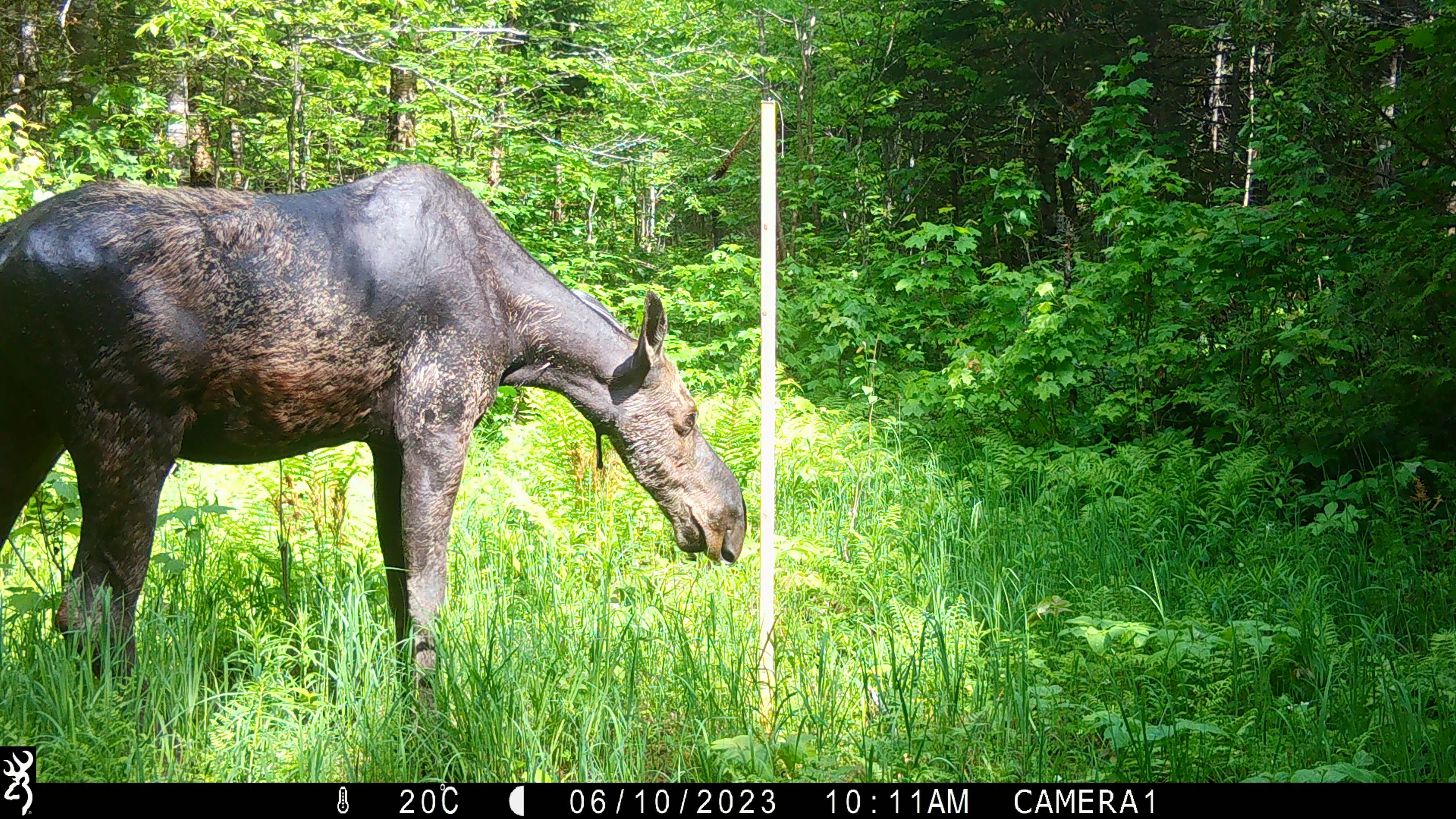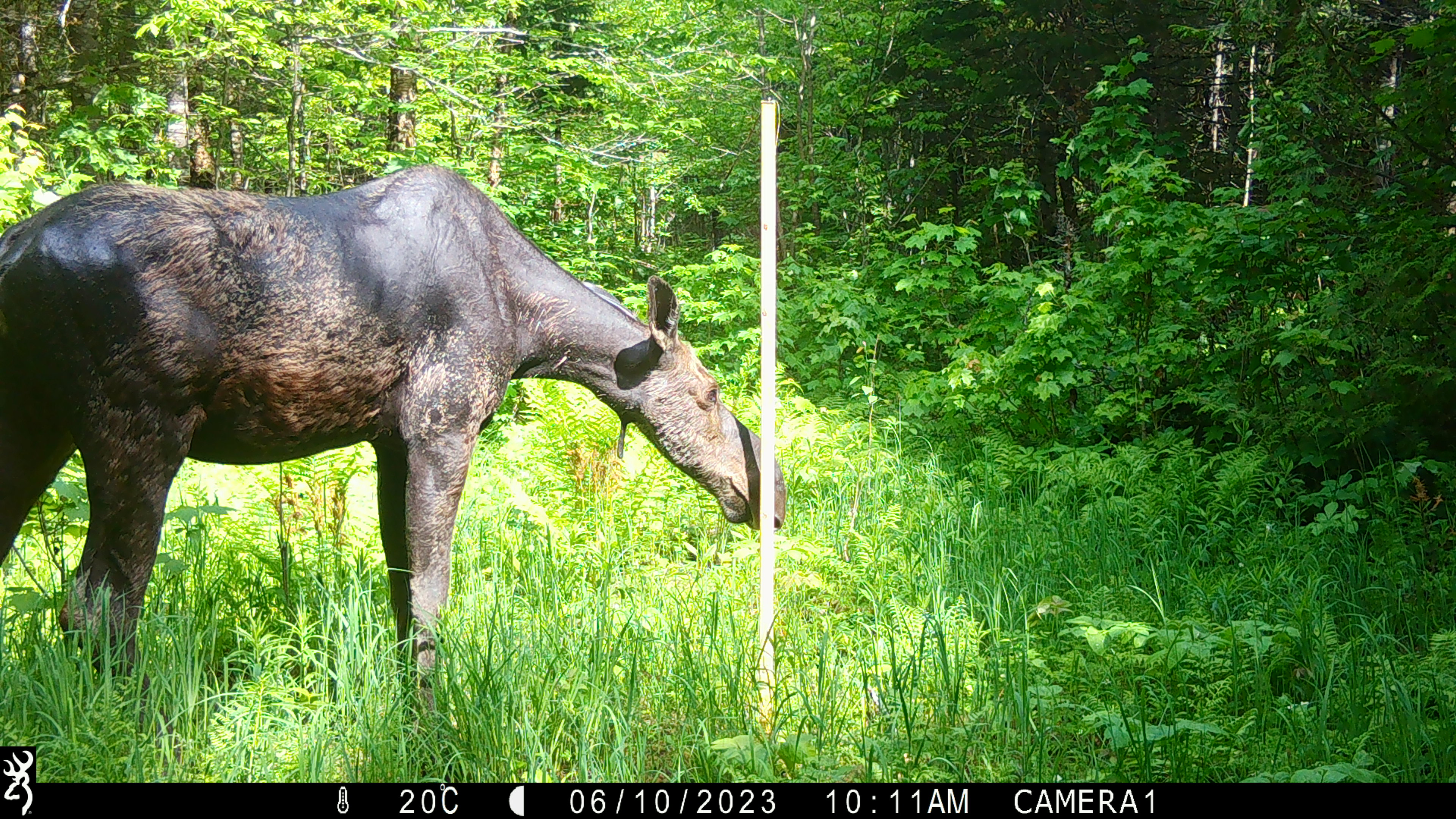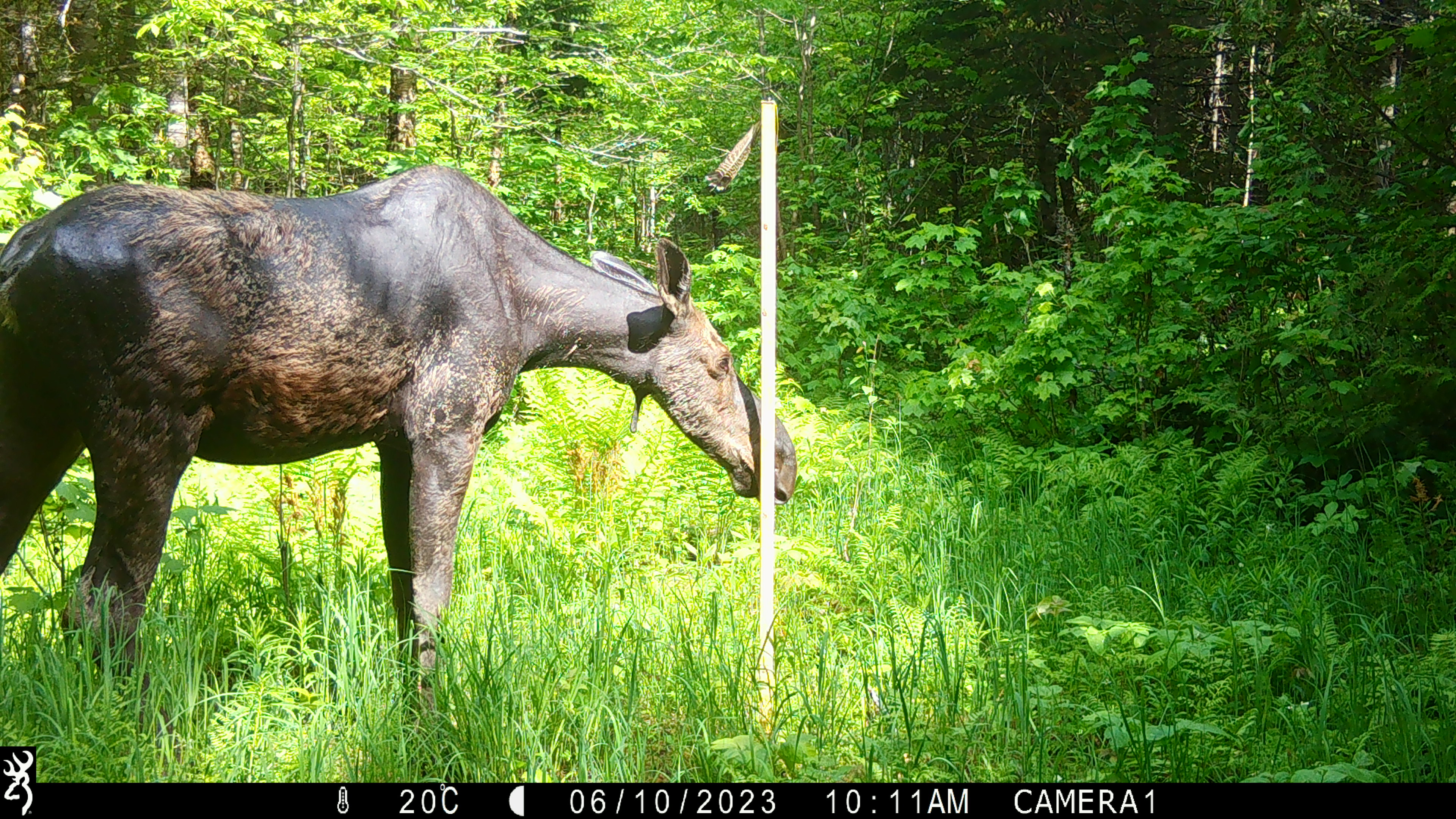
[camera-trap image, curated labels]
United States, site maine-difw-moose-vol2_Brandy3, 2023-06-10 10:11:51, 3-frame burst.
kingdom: Animalia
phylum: Chordata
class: Mammalia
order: Artiodactyla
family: Cervidae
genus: Alces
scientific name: Alces alces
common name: moose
Moose (Alces alces).